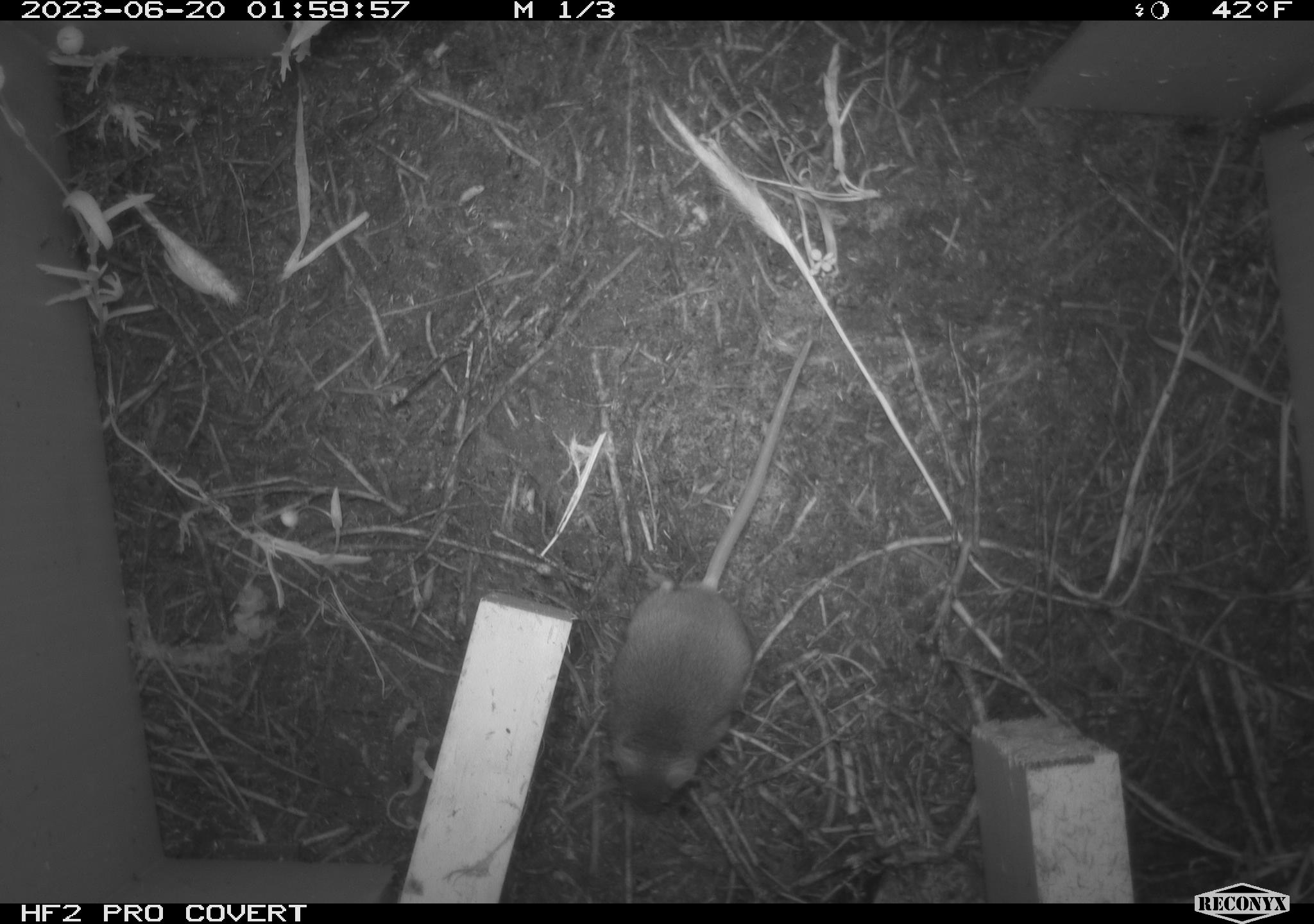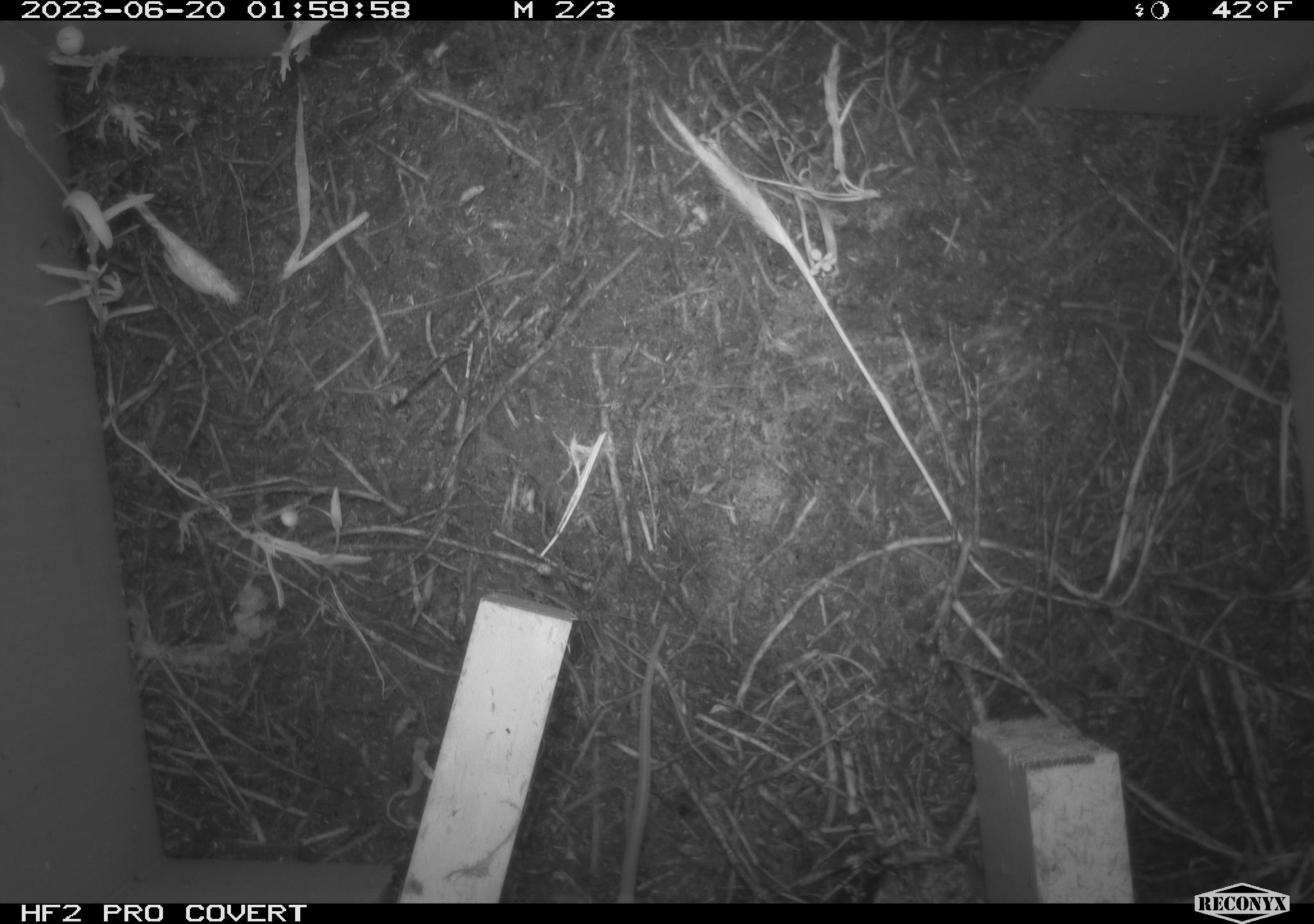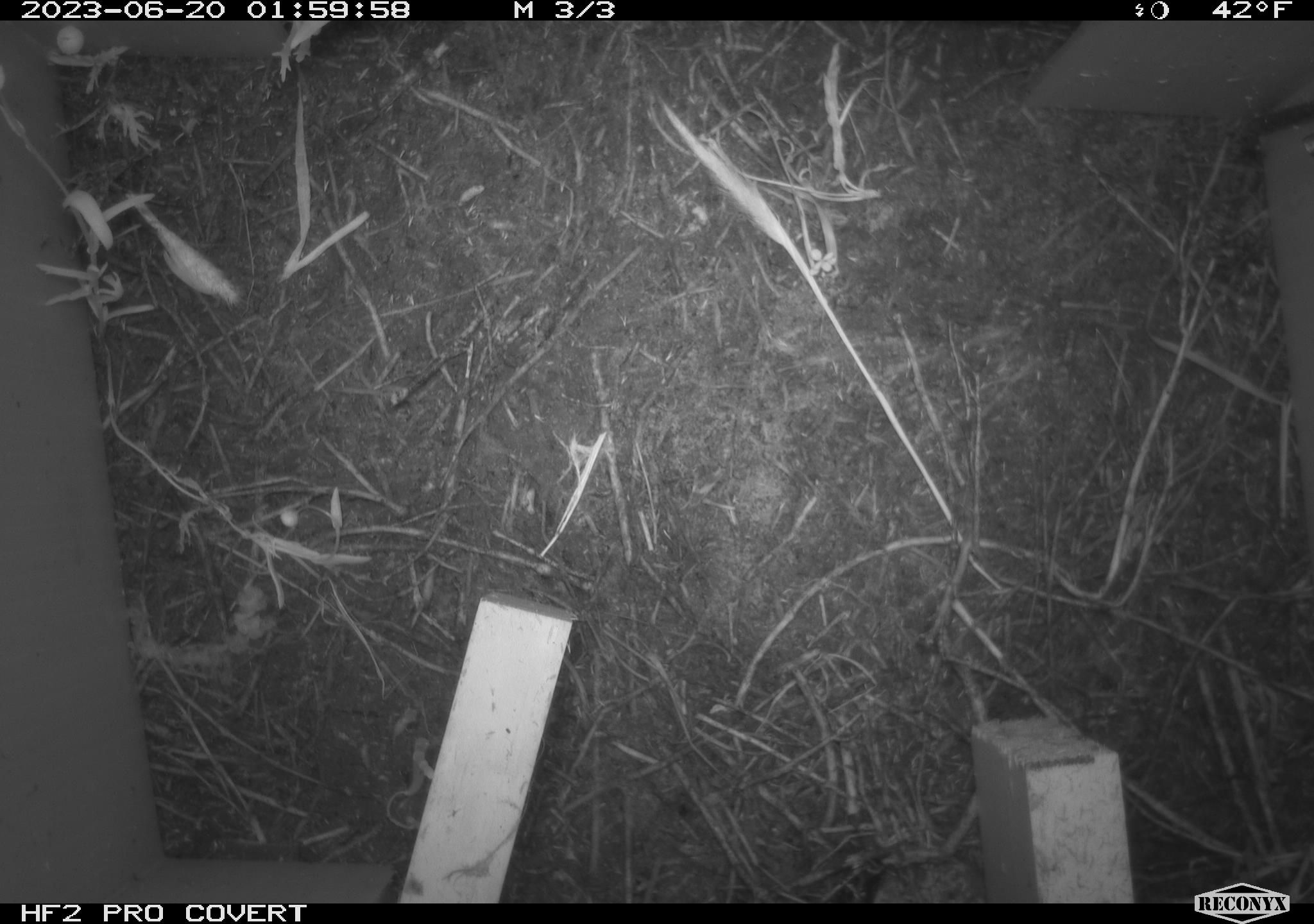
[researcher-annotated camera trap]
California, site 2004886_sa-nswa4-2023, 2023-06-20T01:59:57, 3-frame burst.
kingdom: Animalia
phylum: Chordata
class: Mammalia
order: Rodentia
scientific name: Rodentia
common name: mouse species